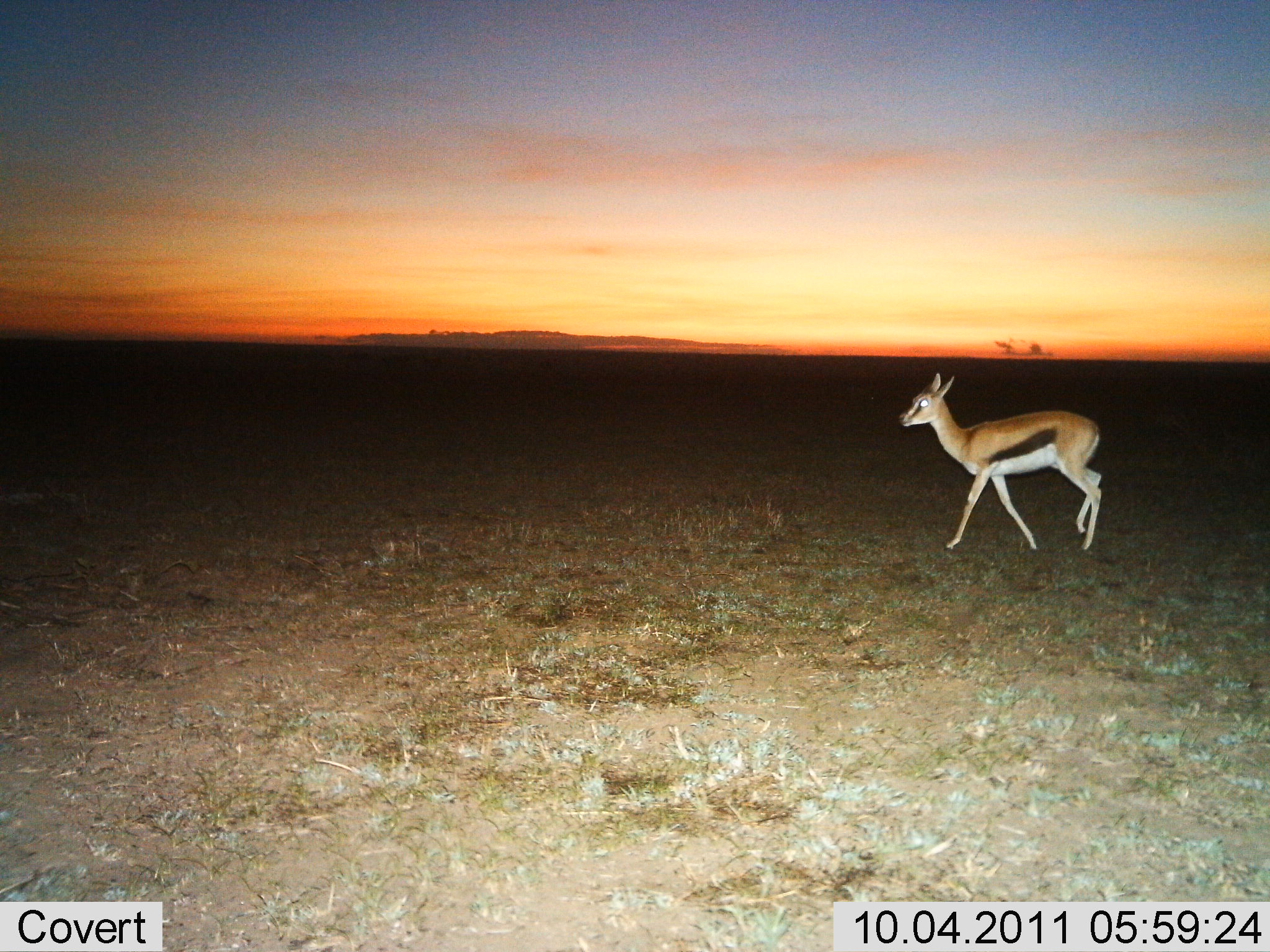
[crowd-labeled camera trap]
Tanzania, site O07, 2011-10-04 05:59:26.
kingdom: Animalia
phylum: Chordata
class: Mammalia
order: Artiodactyla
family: Bovidae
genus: Eudorcas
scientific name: Eudorcas thomsonii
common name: thomson's gazelle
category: gazellethomsons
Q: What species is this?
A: Gazellethomsons (thomson's gazelle) (Eudorcas thomsonii).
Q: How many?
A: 1.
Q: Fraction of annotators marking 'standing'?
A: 8%.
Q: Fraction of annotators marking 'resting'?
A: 0%.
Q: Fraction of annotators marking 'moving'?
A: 92%.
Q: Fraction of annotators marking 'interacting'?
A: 0%.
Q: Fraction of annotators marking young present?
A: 17%.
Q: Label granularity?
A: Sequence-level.